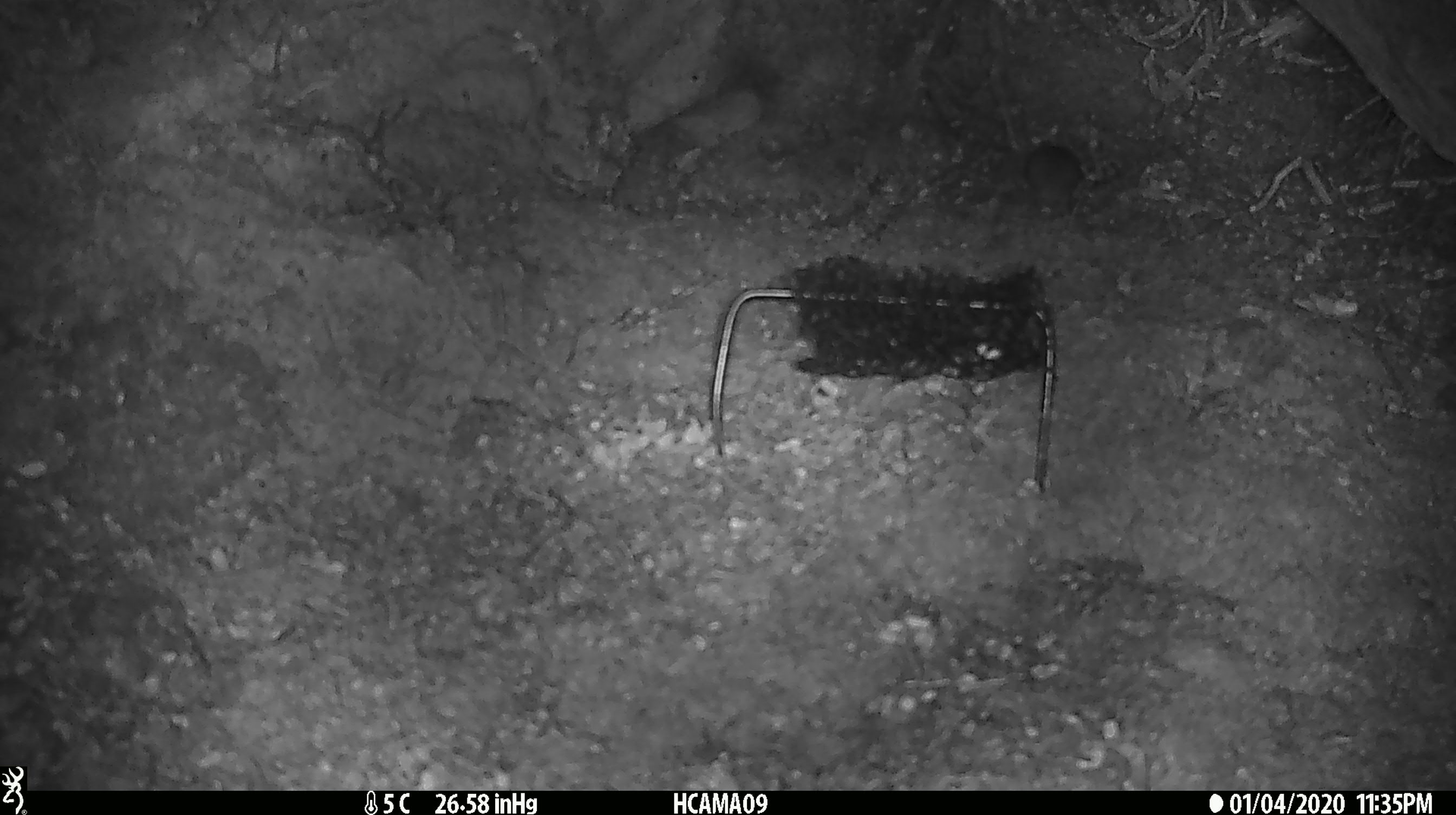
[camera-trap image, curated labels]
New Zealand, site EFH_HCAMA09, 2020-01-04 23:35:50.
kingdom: Animalia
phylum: Chordata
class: Mammalia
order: Rodentia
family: Muridae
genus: Mus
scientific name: Mus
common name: mouse